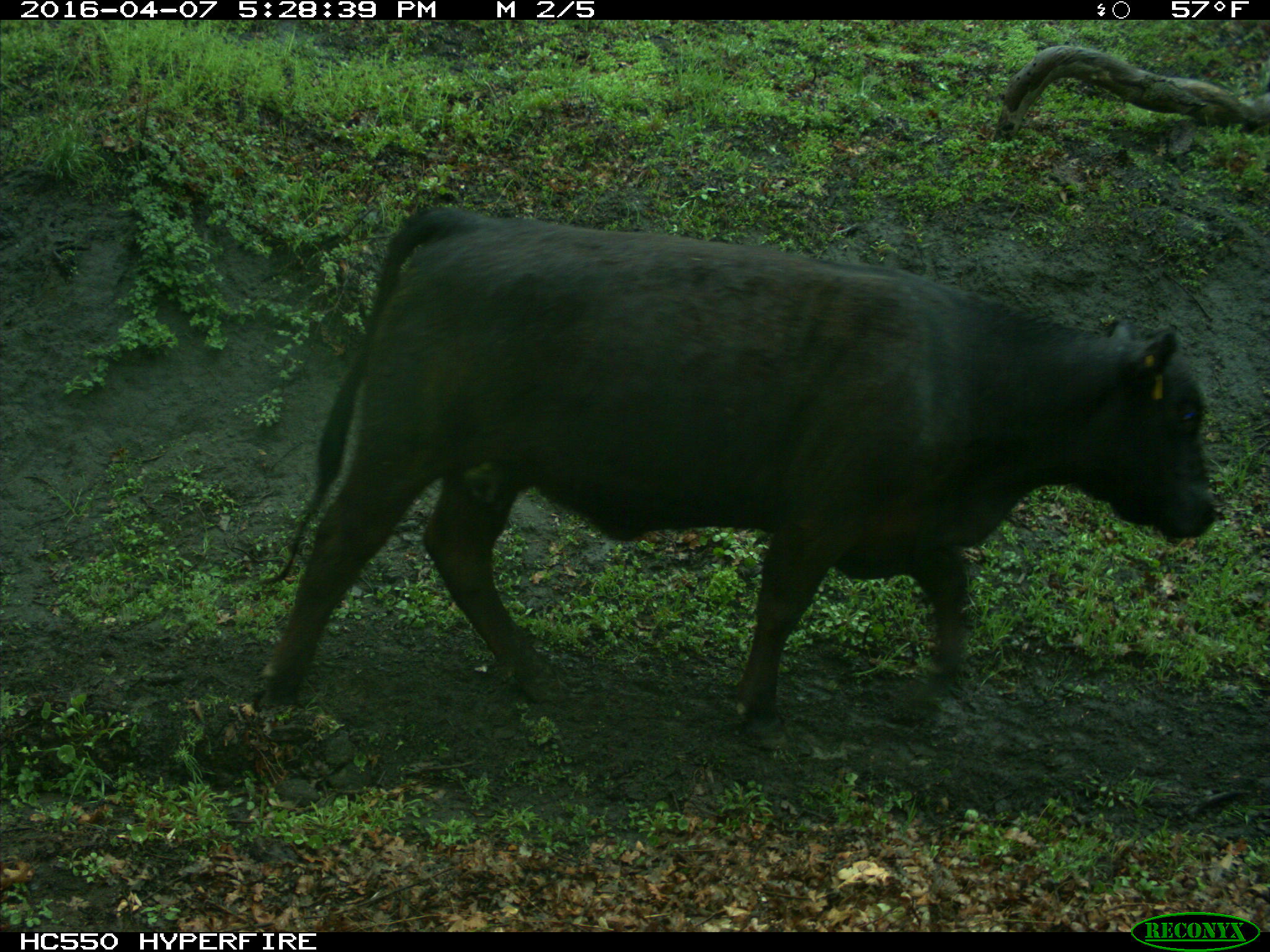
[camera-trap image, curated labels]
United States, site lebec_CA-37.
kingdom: Animalia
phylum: Chordata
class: Mammalia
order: Artiodactyla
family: Bovidae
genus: Bos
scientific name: Bos taurus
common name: domestic cow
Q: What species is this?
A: Bos taurus (domestic cow).